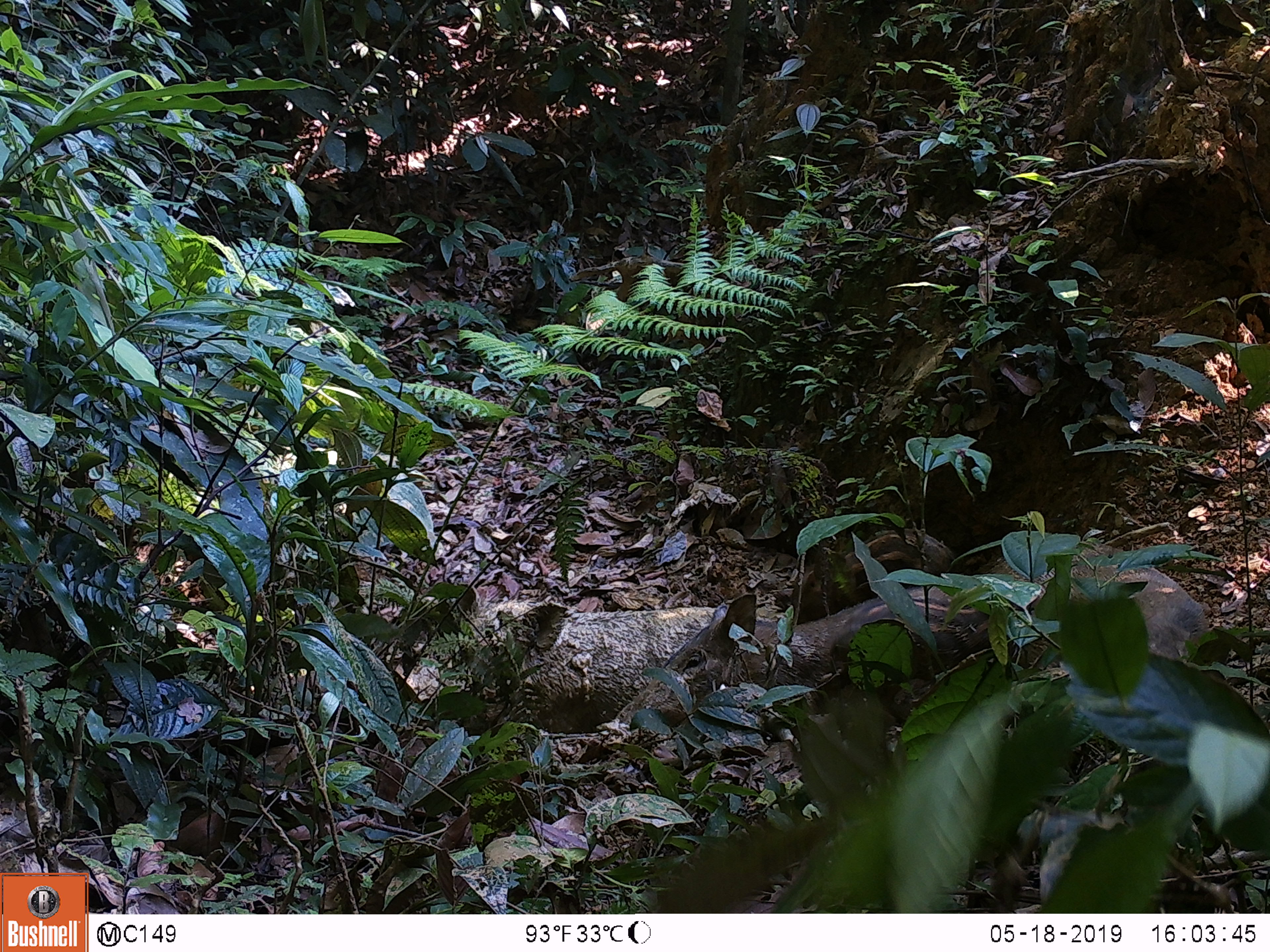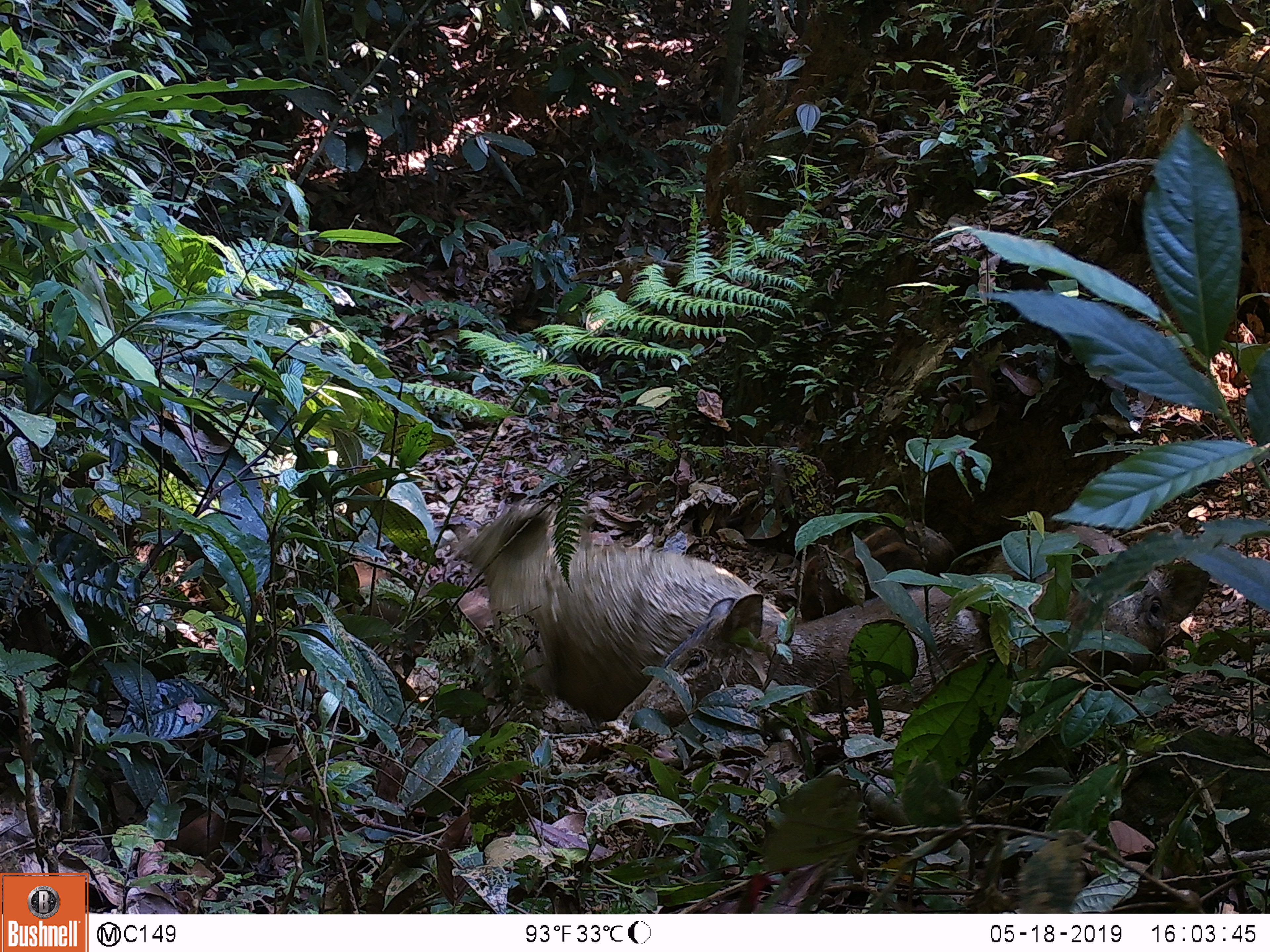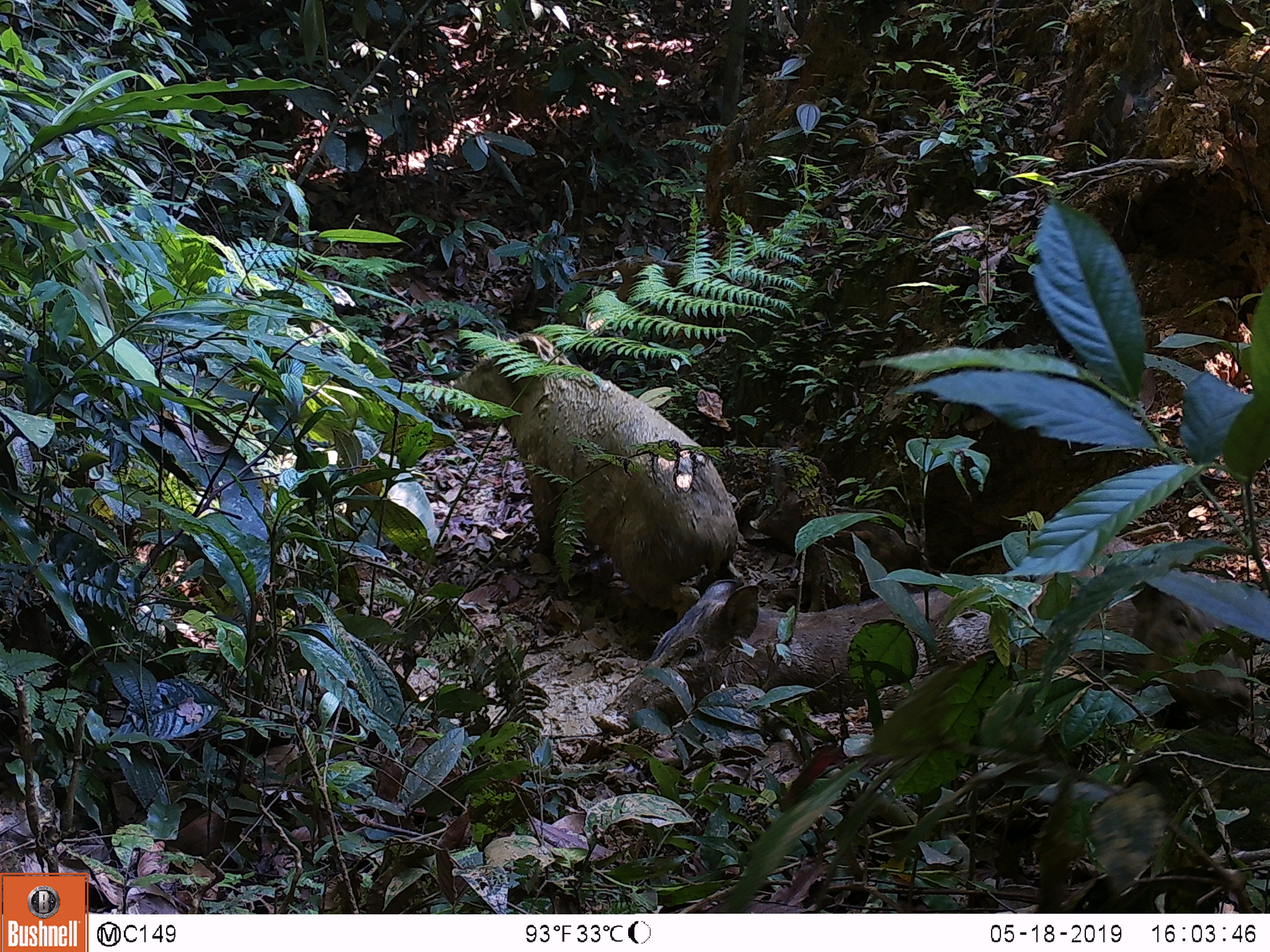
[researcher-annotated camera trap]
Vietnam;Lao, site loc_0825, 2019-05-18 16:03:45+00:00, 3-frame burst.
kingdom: Animalia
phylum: Chordata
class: Mammalia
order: Artiodactyla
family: Suidae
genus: Sus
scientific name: Sus scrofa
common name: eurasian wild pig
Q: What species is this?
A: Eurasian wild pig (Sus scrofa).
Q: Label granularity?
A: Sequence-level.